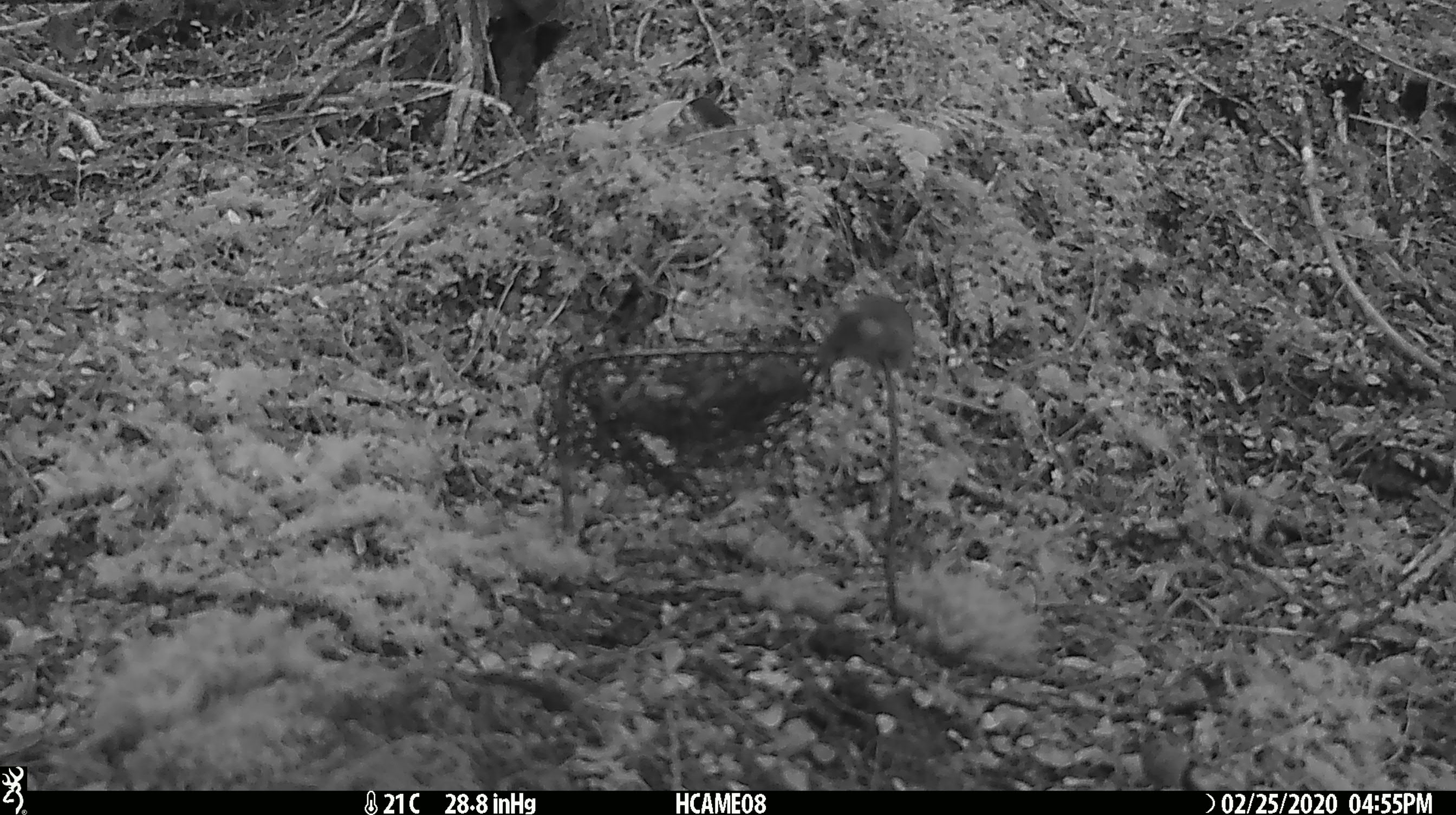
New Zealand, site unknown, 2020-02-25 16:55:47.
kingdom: Animalia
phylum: Chordata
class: Mammalia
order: Rodentia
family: Muridae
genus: Mus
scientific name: Mus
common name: mouse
Mouse (Mus).